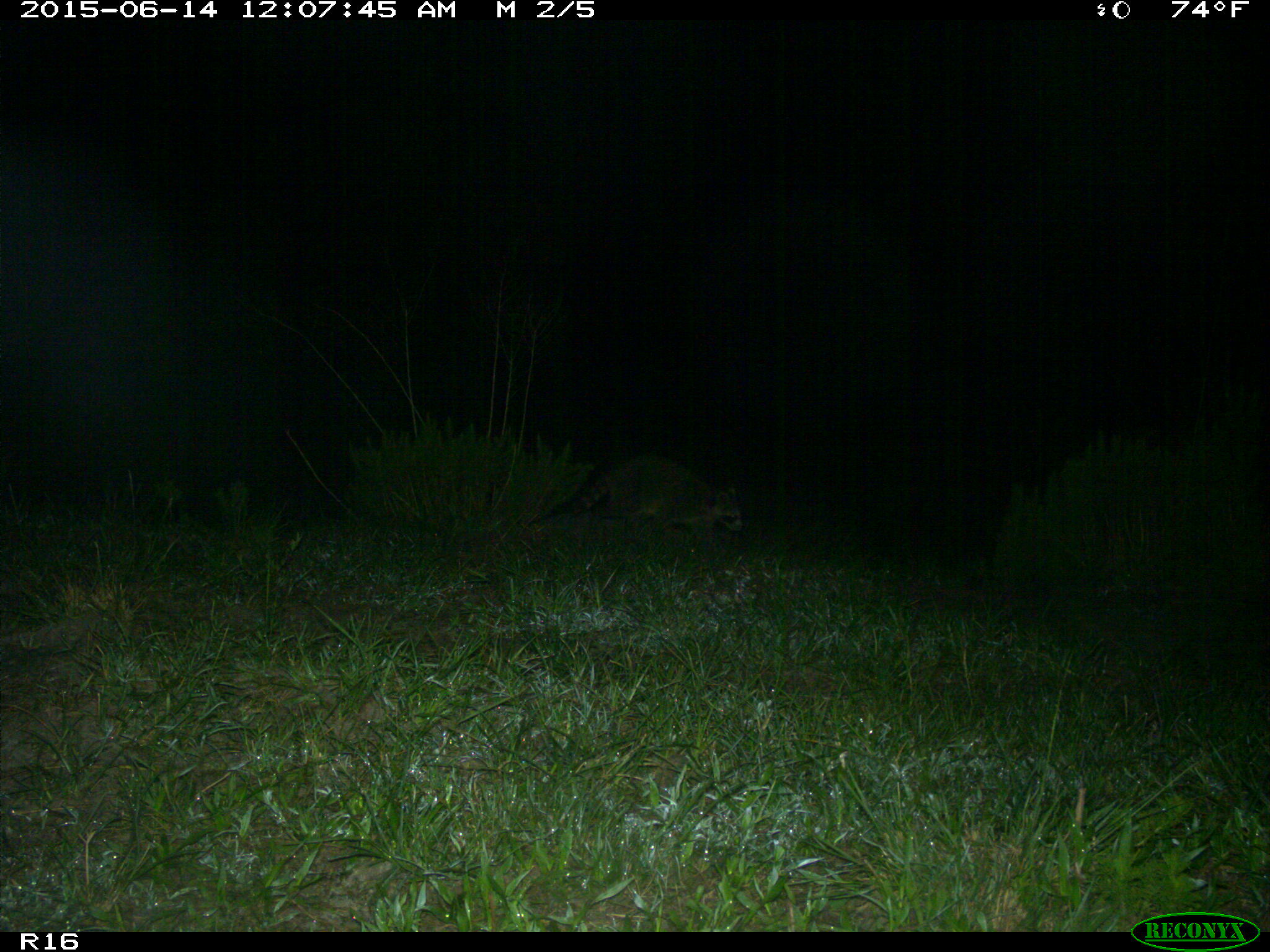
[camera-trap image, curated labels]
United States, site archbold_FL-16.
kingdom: Animalia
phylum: Chordata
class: Mammalia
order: Carnivora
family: Procyonidae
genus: Procyon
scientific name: Procyon lotor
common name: common raccoon